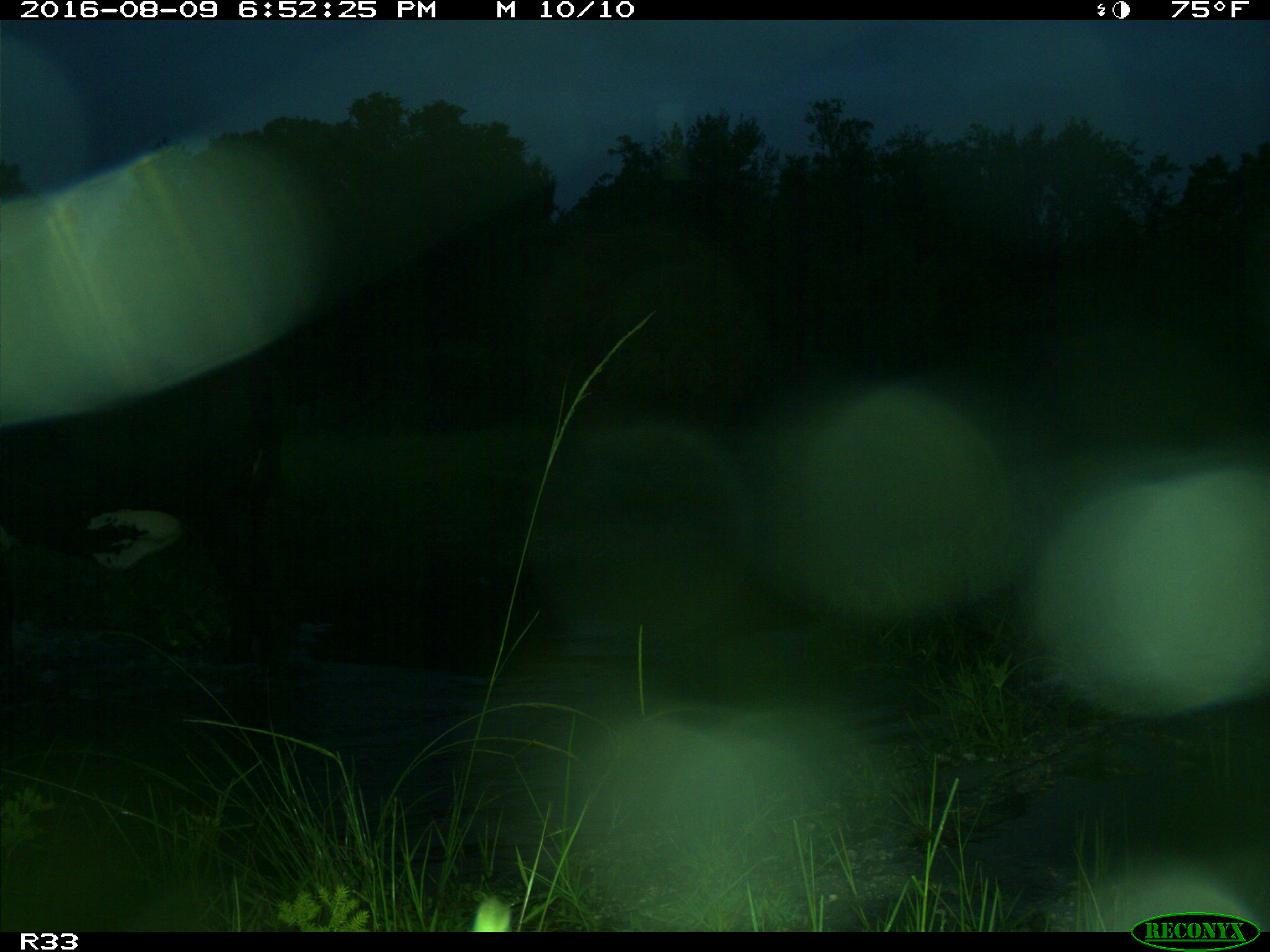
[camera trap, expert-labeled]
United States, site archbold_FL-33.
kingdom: Animalia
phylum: Chordata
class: Mammalia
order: Artiodactyla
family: Bovidae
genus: Bos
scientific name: Bos taurus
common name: domestic cow